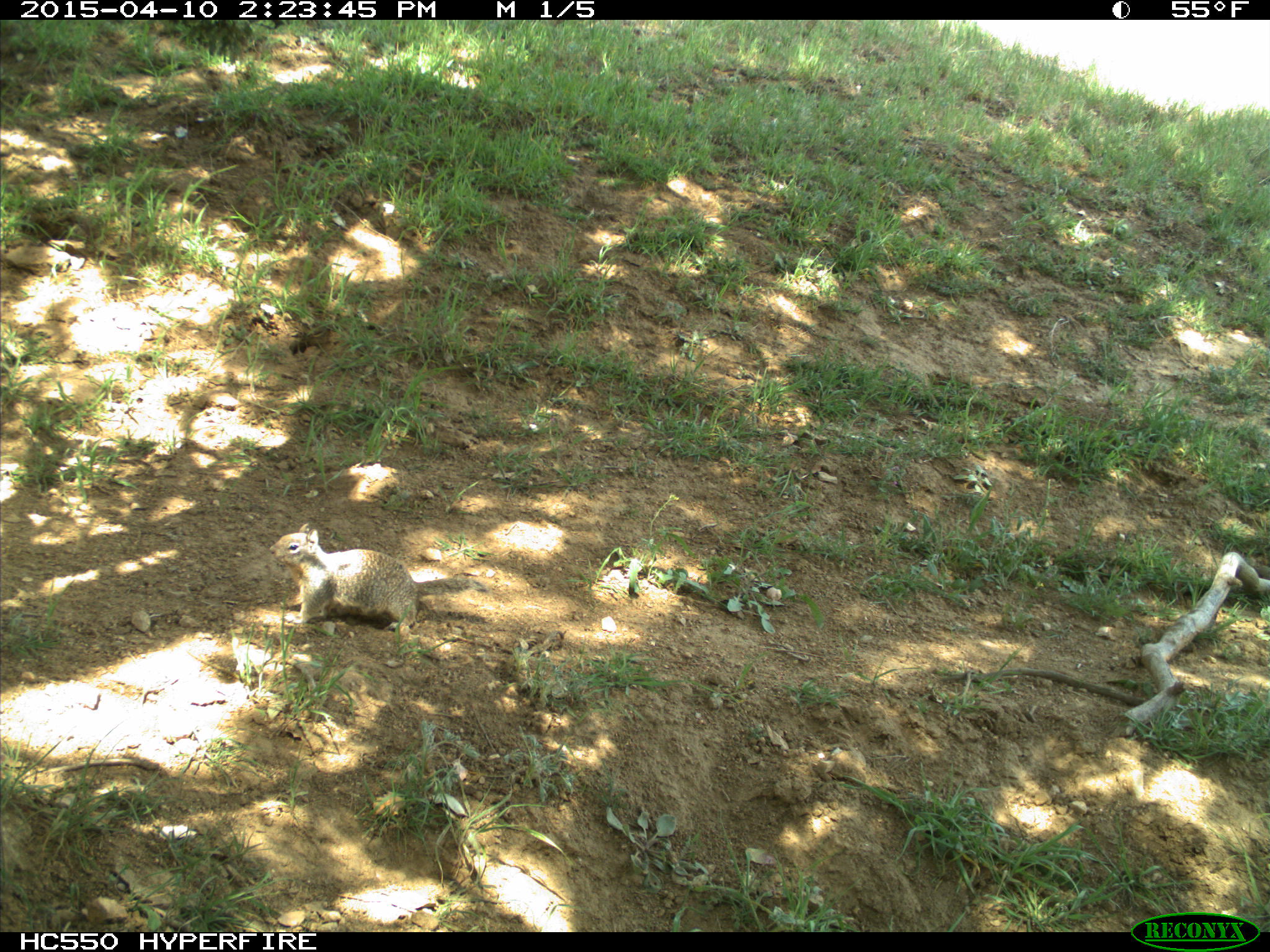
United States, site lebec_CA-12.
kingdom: Animalia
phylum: Chordata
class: Mammalia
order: Rodentia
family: Sciuridae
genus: Otospermophilus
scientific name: Otospermophilus beecheyi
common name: california ground squirrel